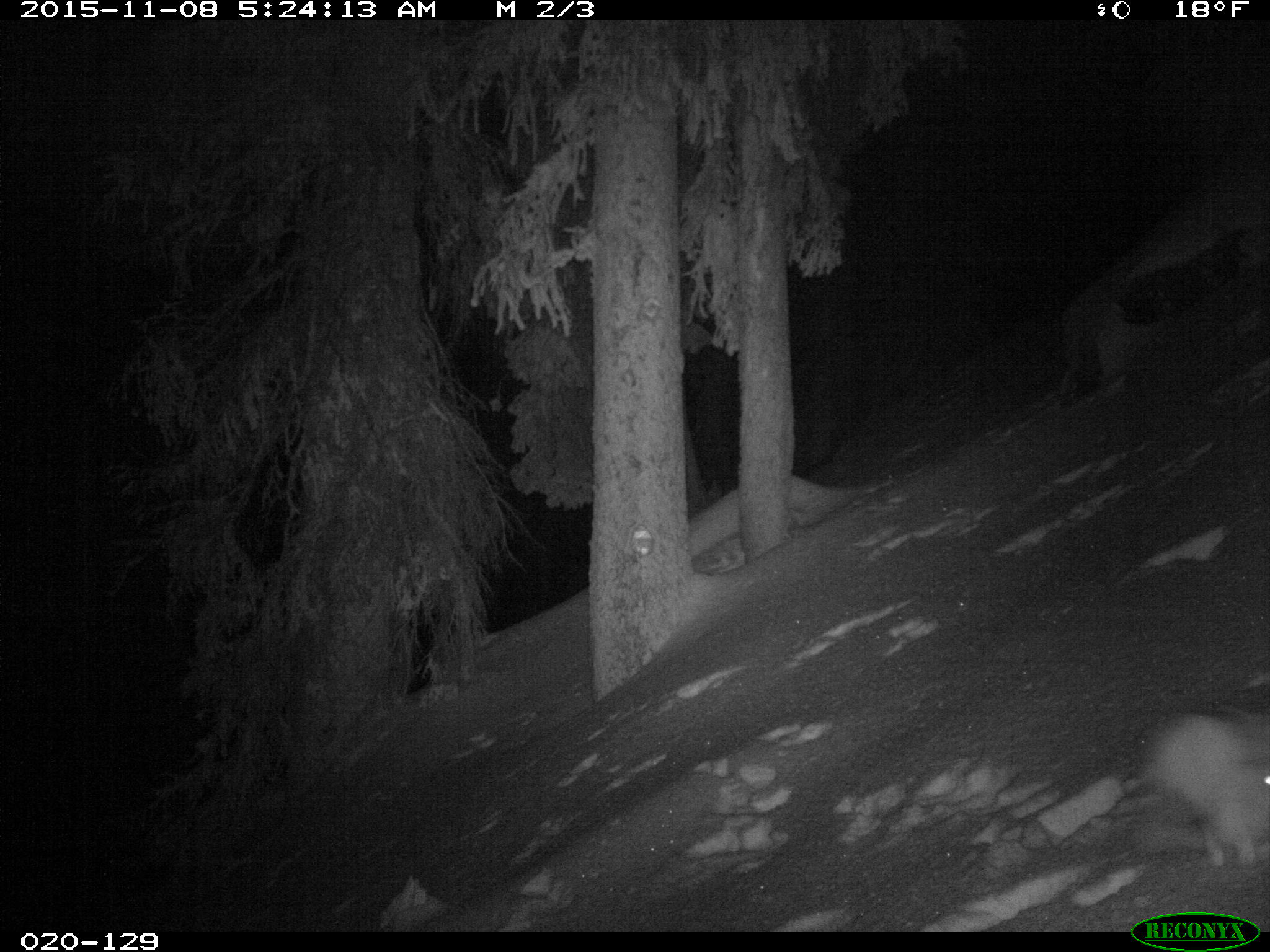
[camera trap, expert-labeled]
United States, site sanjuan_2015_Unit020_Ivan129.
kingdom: Animalia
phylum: Chordata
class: Mammalia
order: Lagomorpha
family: Leporidae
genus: Lepus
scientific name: Lepus americanus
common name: snowshoe hare